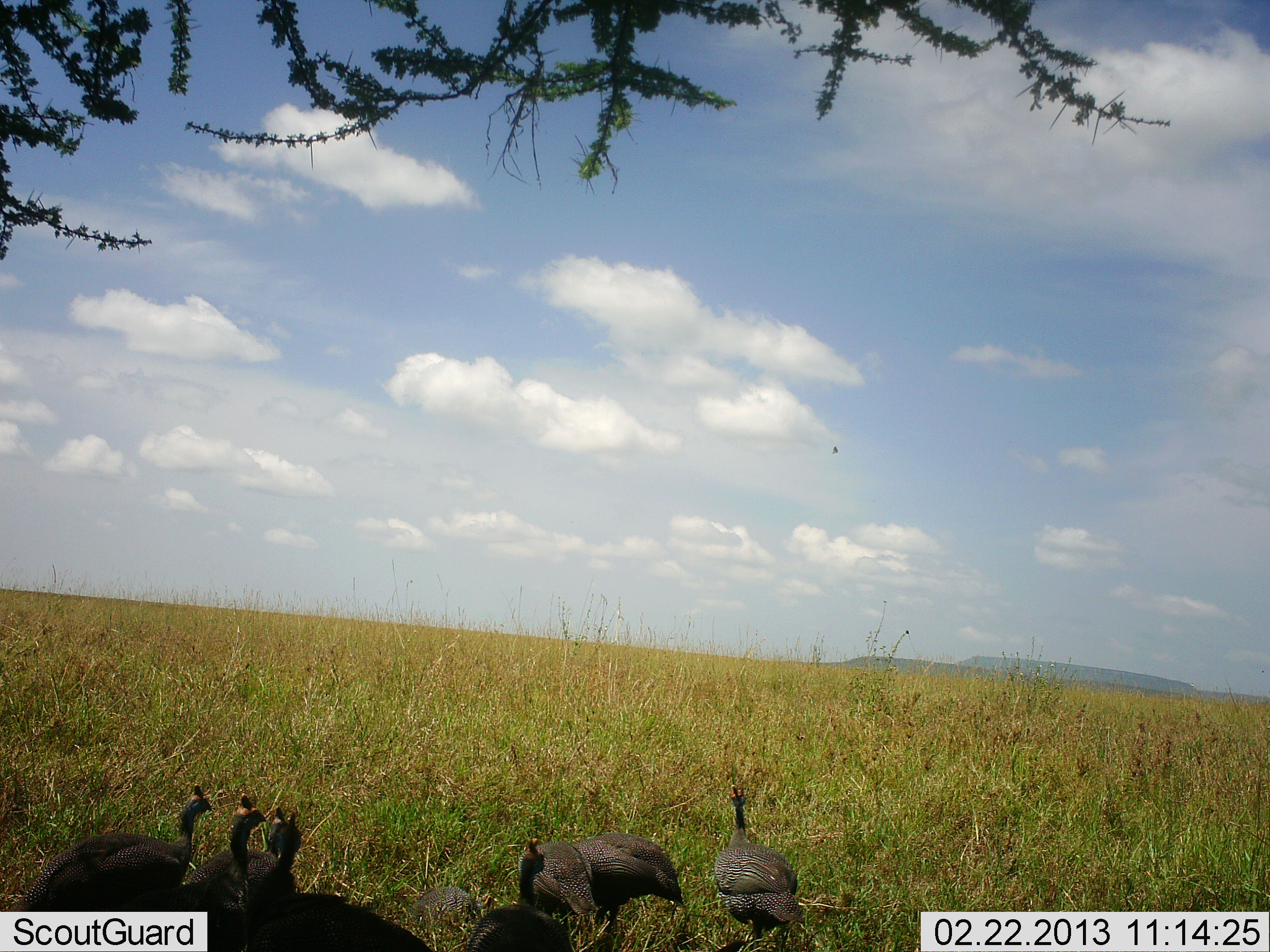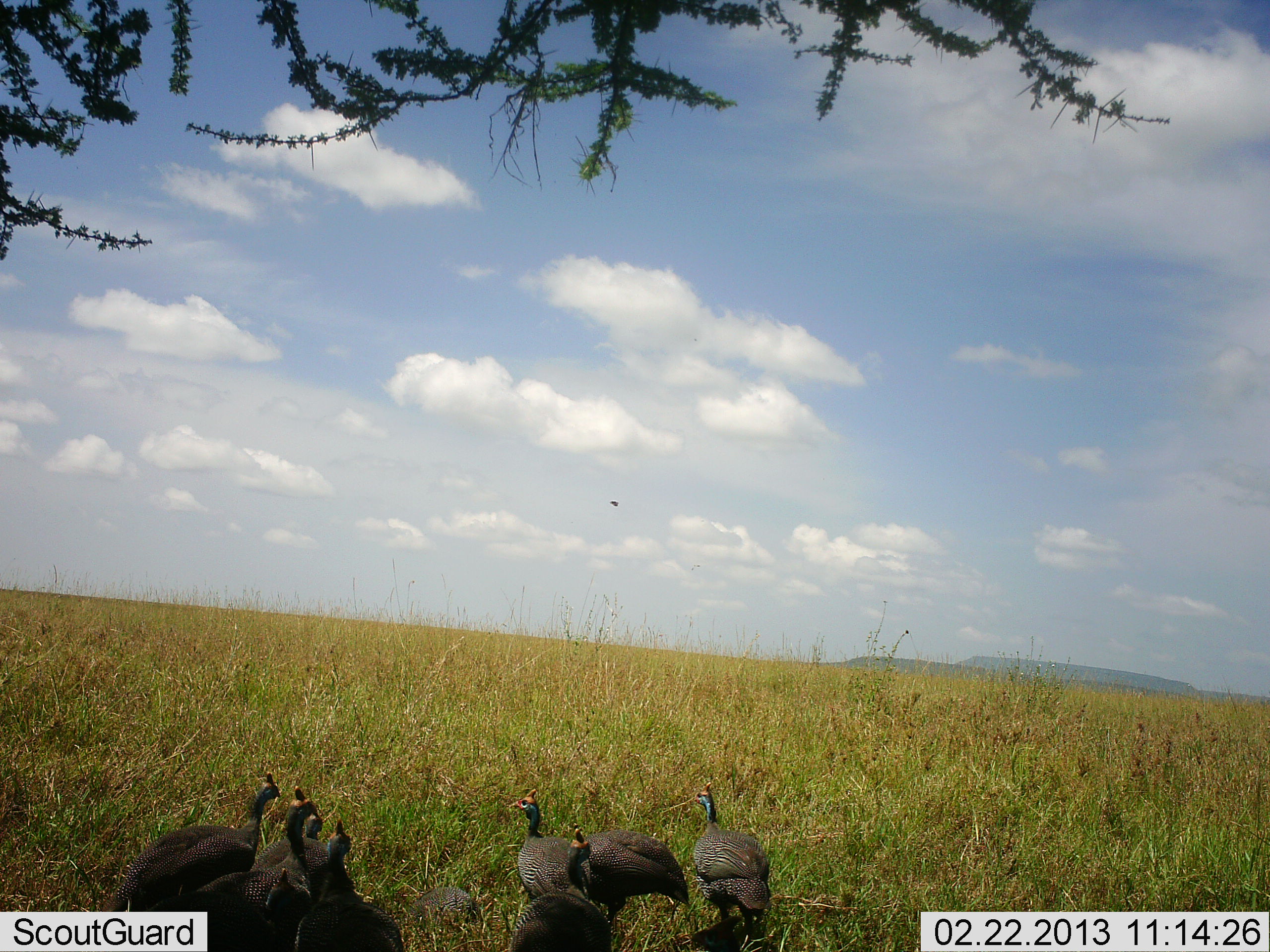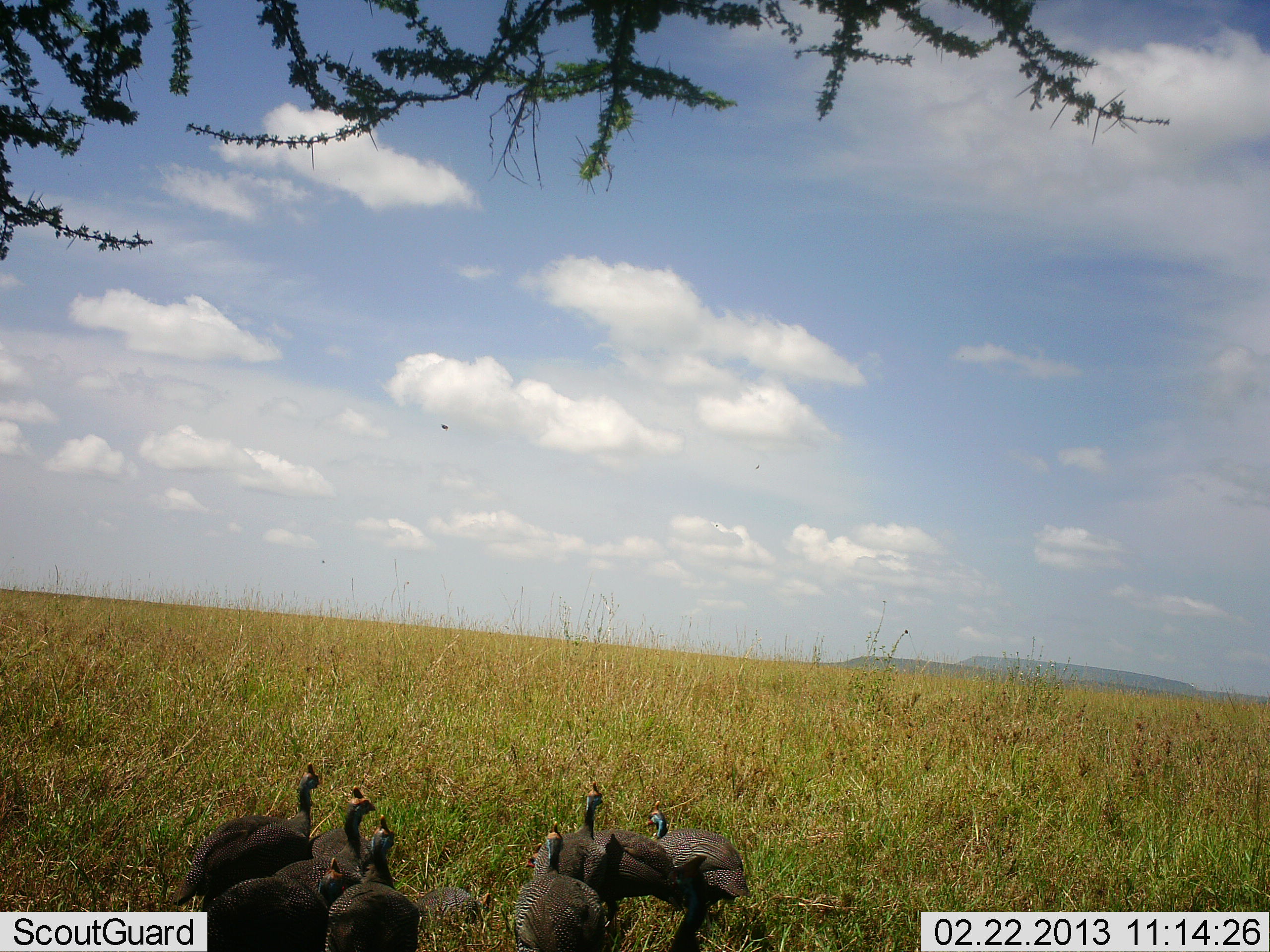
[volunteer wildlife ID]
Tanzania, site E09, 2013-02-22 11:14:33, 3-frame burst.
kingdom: Animalia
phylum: Chordata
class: Aves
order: Galliformes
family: Numididae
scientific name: Numididae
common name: guinea fowl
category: guineafowl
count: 7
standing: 19%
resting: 0%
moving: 86%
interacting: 5%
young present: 0%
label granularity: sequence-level